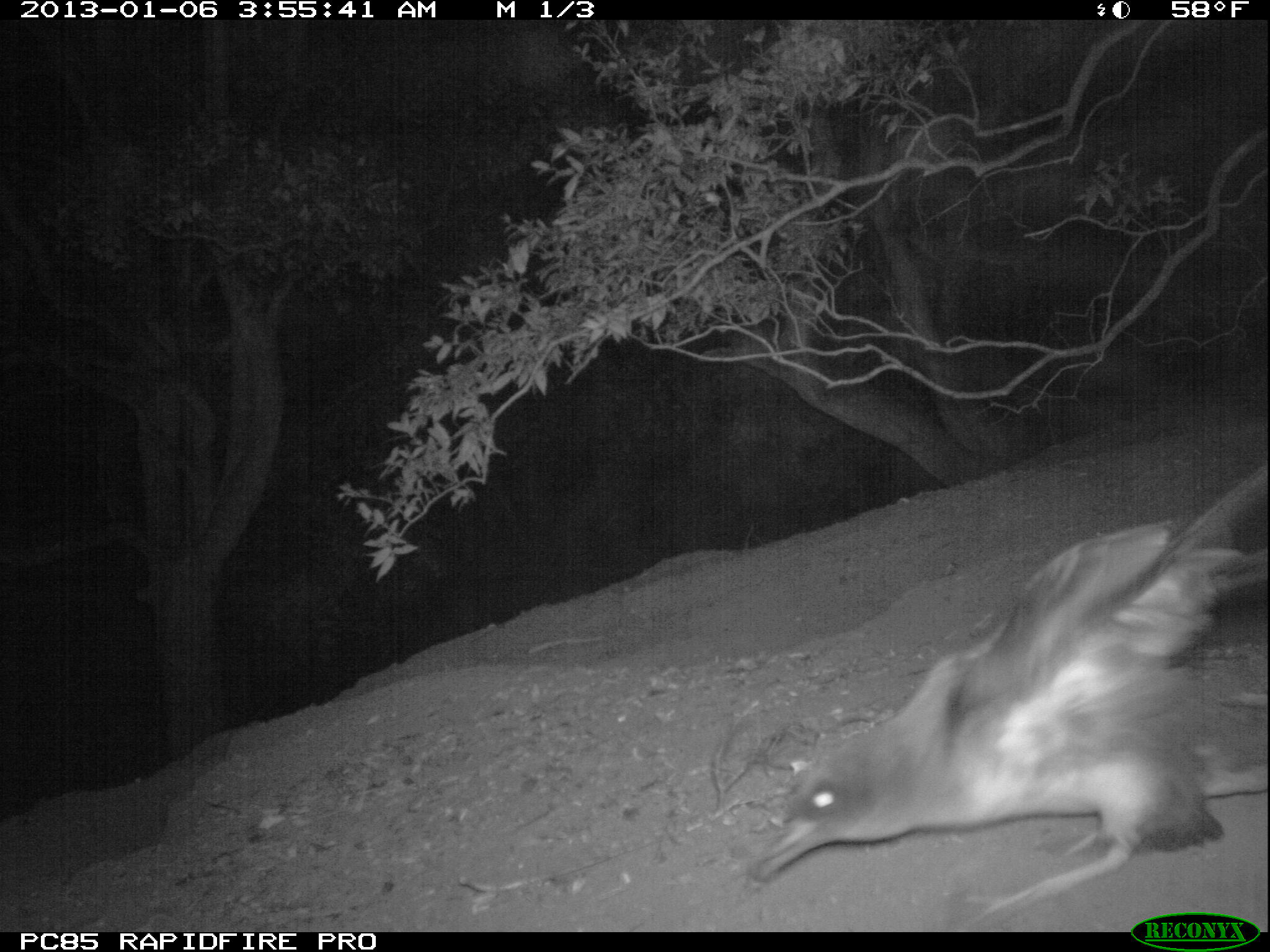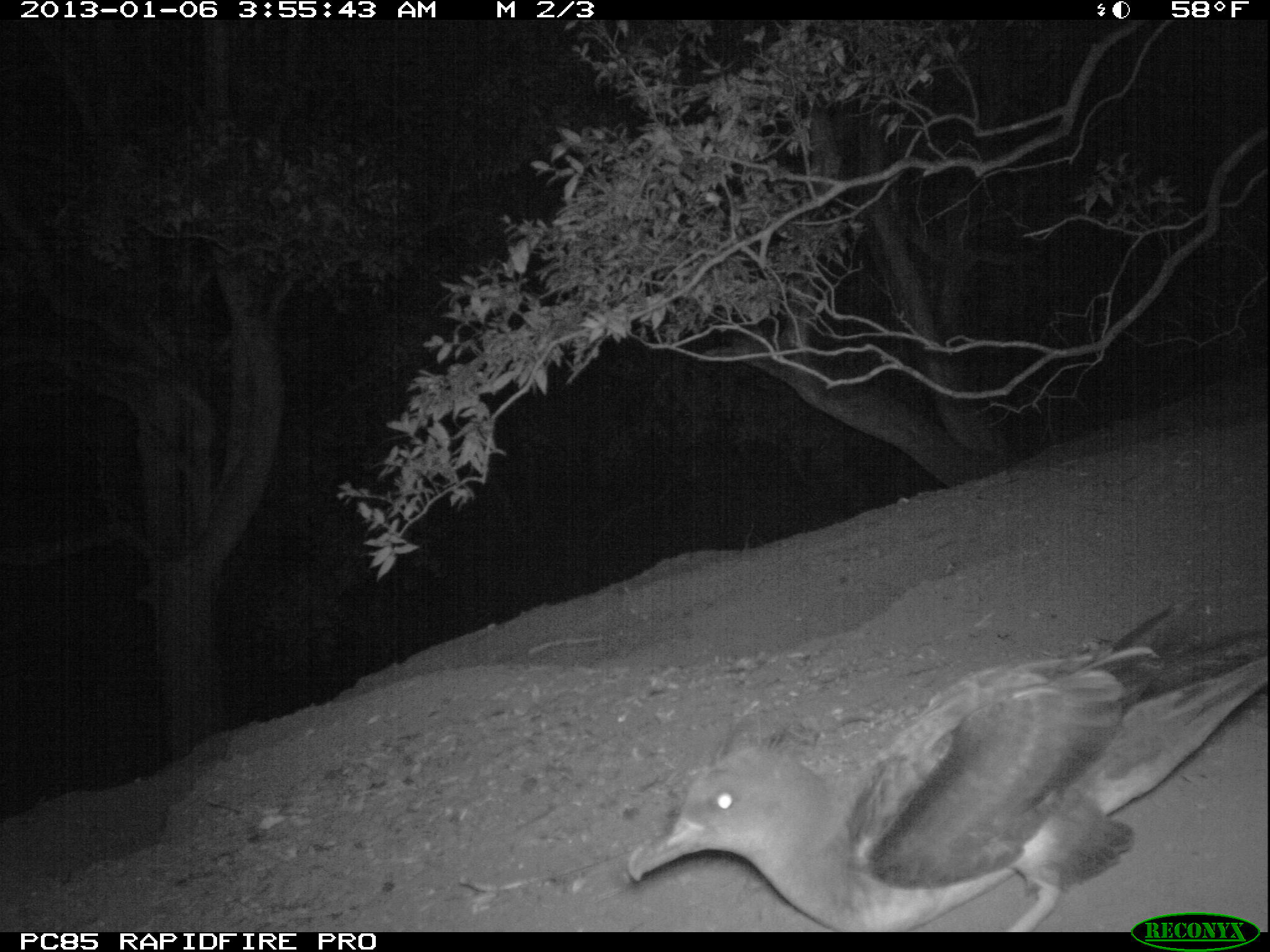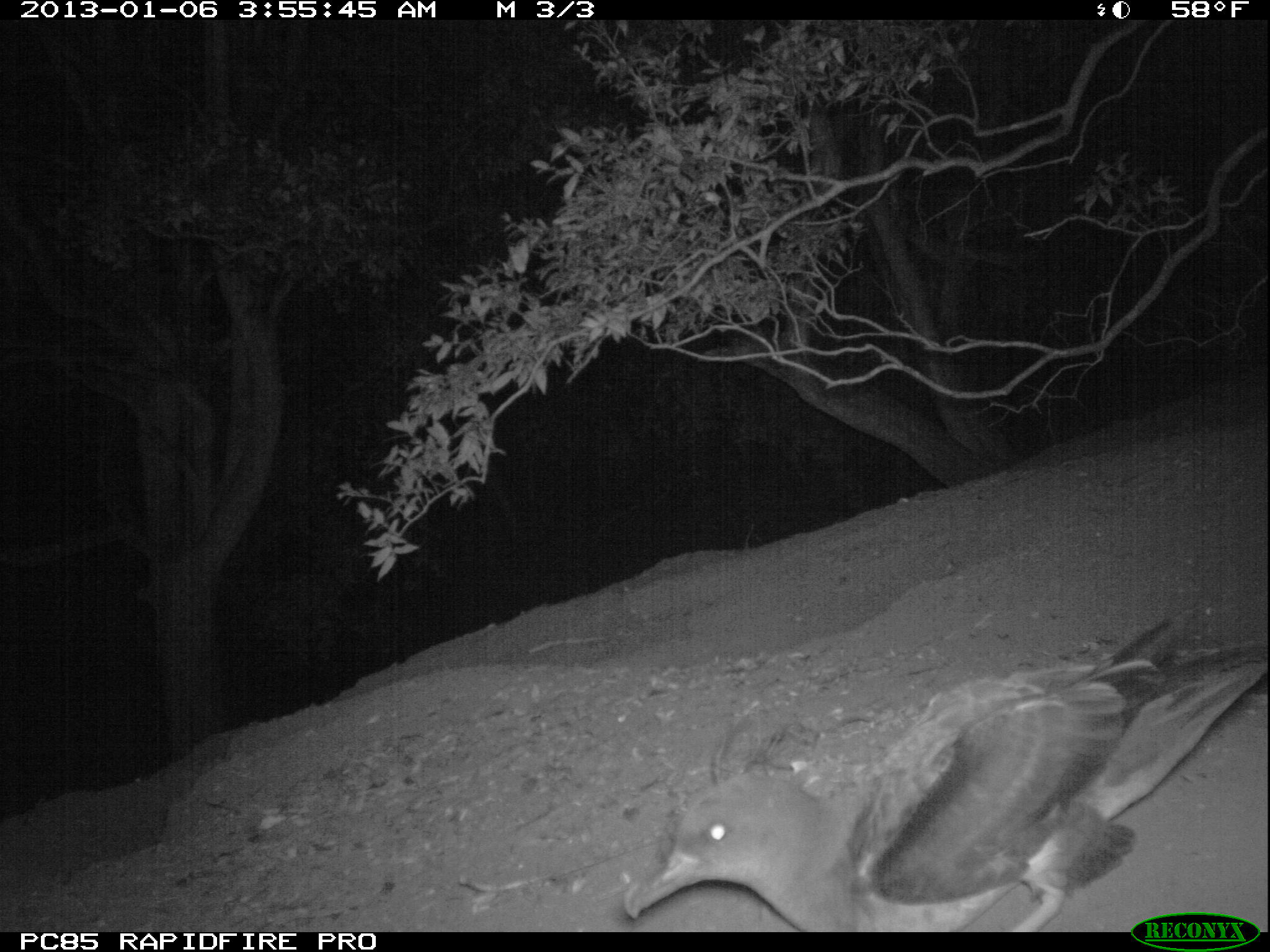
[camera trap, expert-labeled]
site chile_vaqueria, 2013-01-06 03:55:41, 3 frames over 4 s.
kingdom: Animalia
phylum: Chordata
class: Aves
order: Procellariiformes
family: Procellariidae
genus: Calonectris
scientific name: Calonectris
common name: shearwater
Shearwater (Calonectris).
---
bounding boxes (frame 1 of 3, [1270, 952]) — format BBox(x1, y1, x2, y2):
shearwater: BBox(743, 444, 1270, 900)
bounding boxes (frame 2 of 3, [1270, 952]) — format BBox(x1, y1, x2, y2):
shearwater: BBox(624, 595, 1256, 932)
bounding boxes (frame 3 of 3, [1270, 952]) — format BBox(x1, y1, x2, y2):
shearwater: BBox(615, 606, 1247, 933)